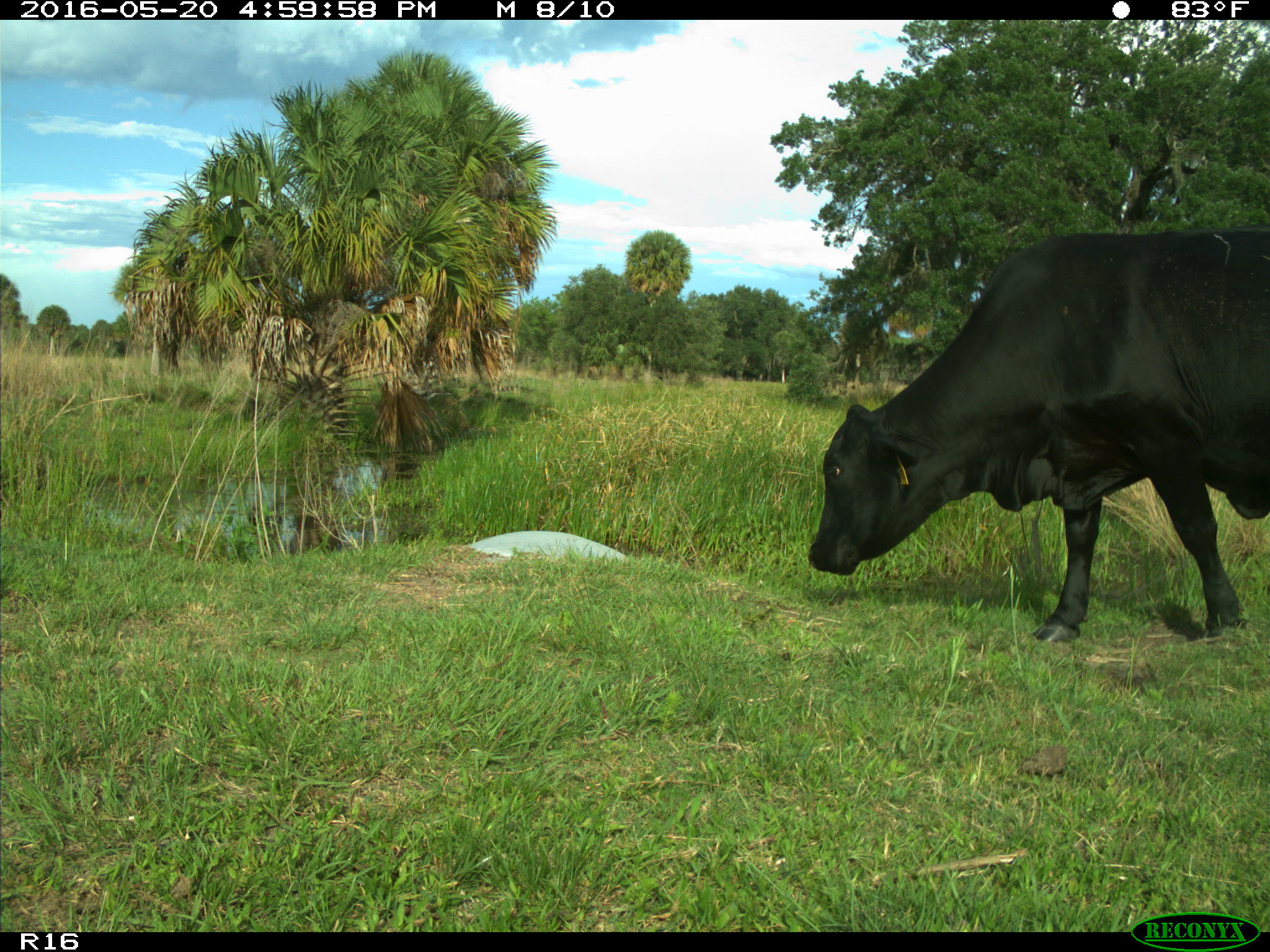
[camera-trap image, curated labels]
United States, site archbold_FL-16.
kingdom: Animalia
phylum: Chordata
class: Mammalia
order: Artiodactyla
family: Bovidae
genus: Bos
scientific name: Bos taurus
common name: domestic cow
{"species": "Bos taurus (domestic cow)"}